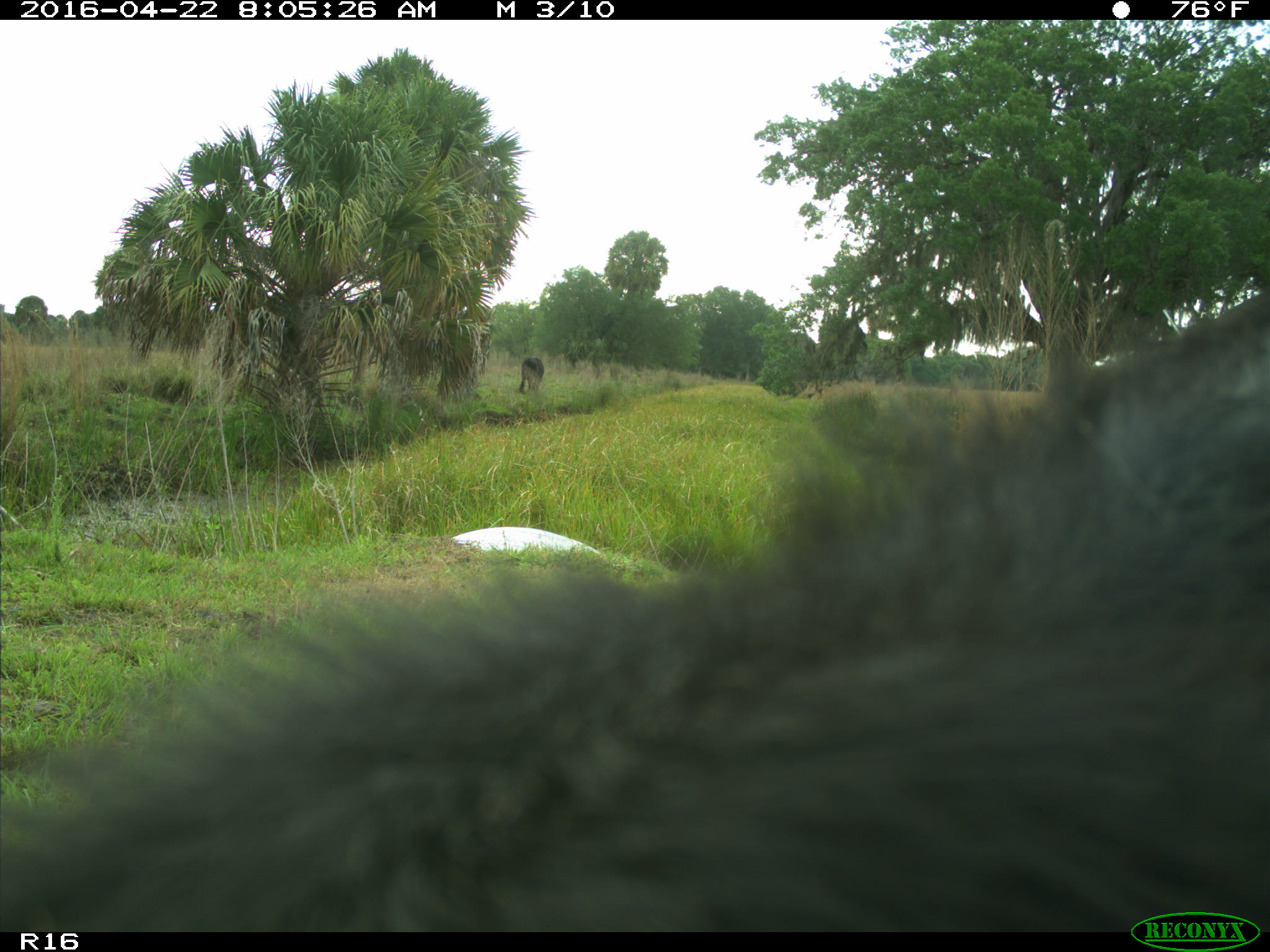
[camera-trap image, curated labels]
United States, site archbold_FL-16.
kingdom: Animalia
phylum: Chordata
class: Mammalia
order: Artiodactyla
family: Bovidae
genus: Bos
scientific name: Bos taurus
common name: domestic cow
Bos taurus (domestic cow).